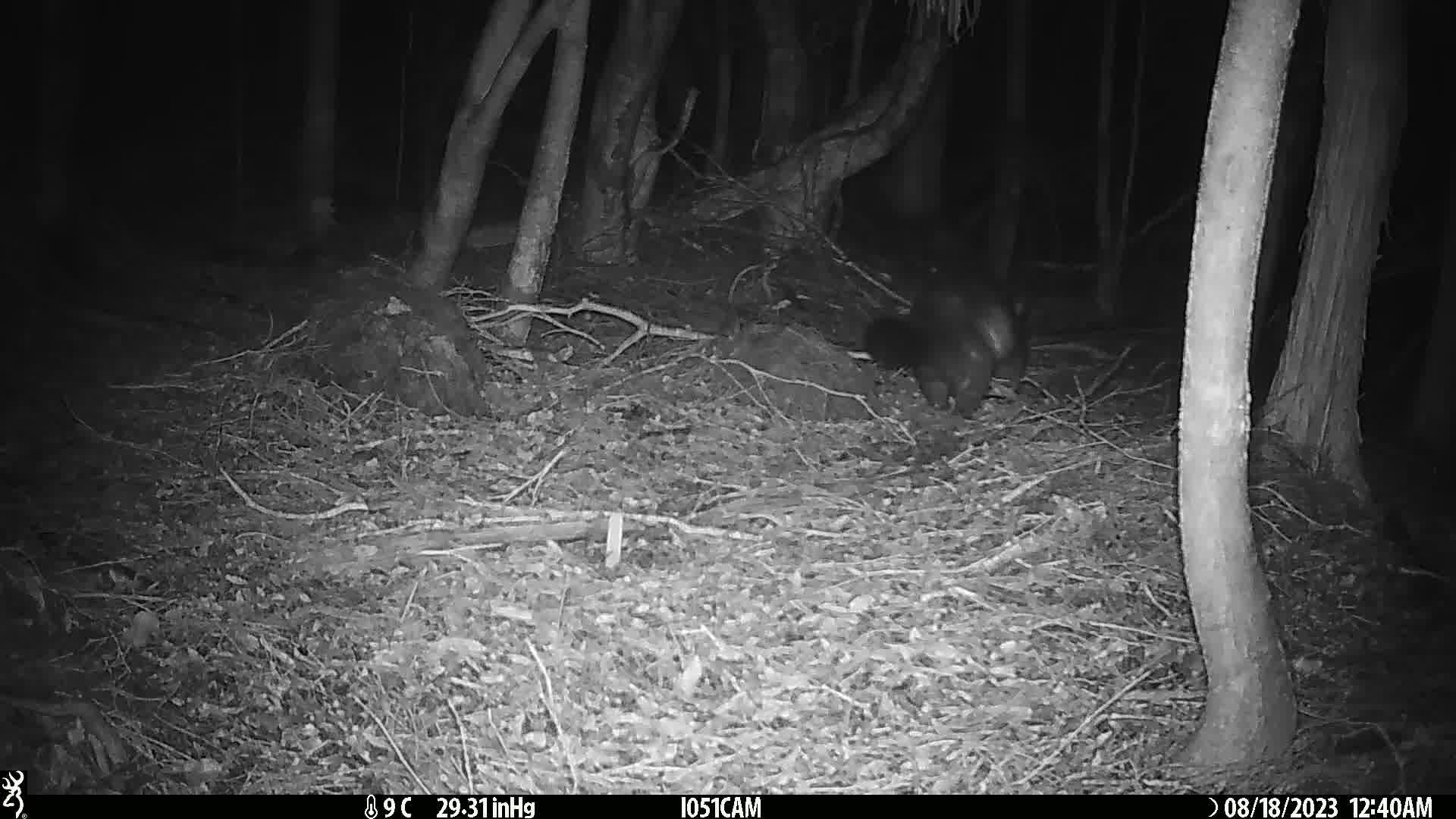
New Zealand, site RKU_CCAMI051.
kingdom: Animalia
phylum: Chordata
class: Mammalia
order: Diprotodontia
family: Phalangeridae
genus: Trichosurus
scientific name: Trichosurus vulpecula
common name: common brushtail possum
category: possum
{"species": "possum (common brushtail possum) (Trichosurus vulpecula)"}